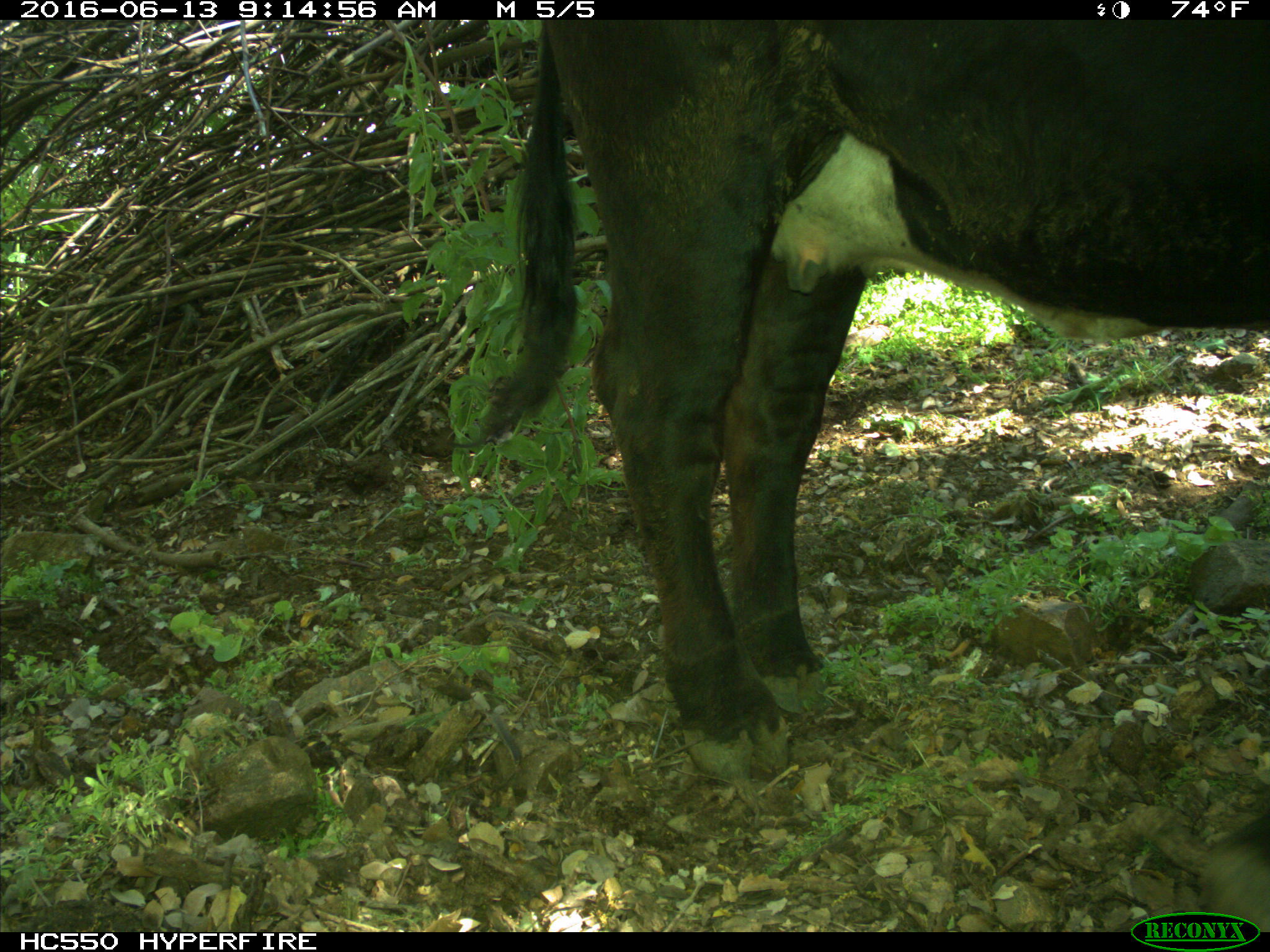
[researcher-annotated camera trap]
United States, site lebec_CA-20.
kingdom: Animalia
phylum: Chordata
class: Mammalia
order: Artiodactyla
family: Bovidae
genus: Bos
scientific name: Bos taurus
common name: domestic cow